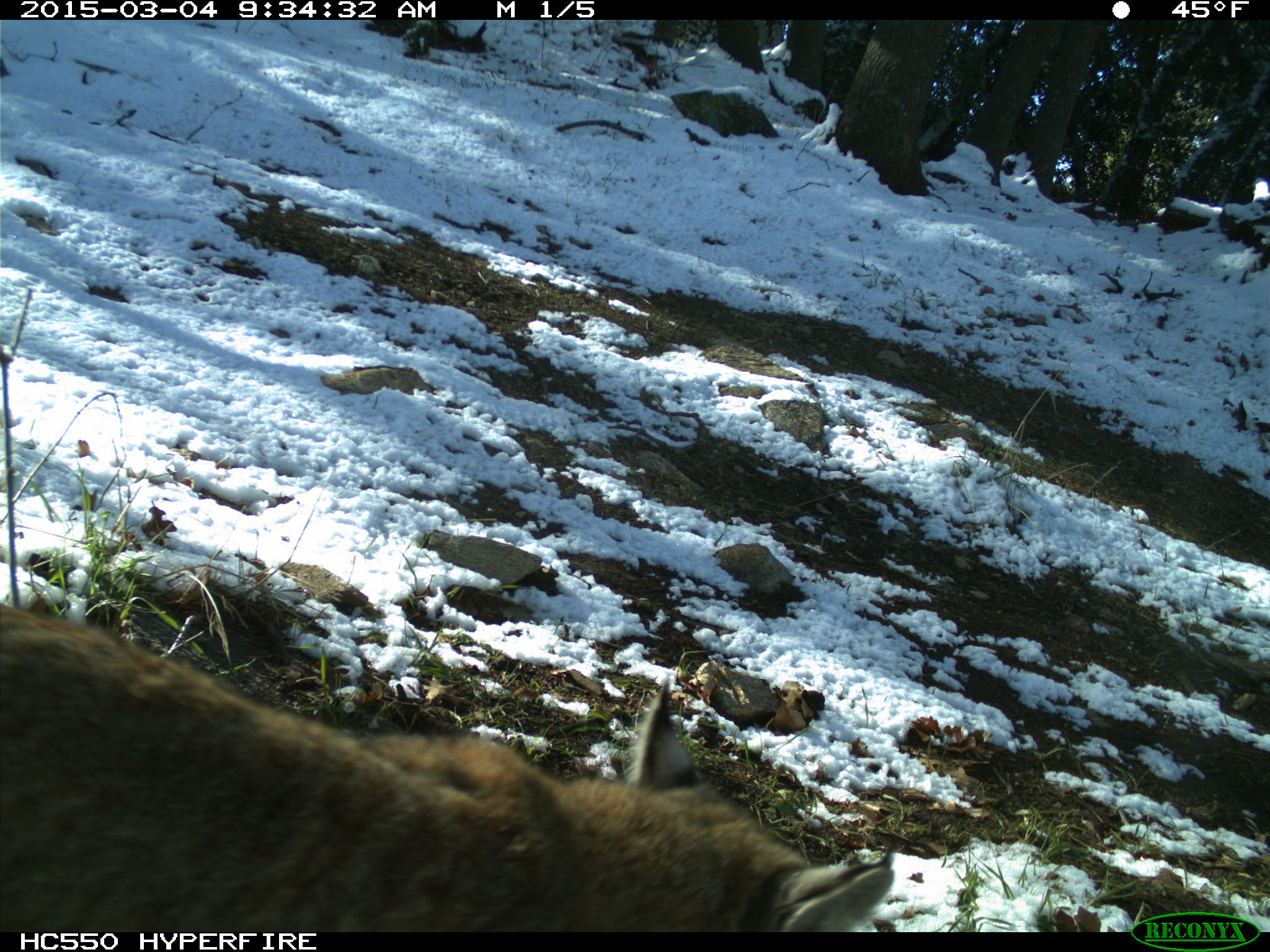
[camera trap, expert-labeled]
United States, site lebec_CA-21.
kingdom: Animalia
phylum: Chordata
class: Mammalia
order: Carnivora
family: Felidae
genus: Lynx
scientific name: Lynx rufus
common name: bobcat